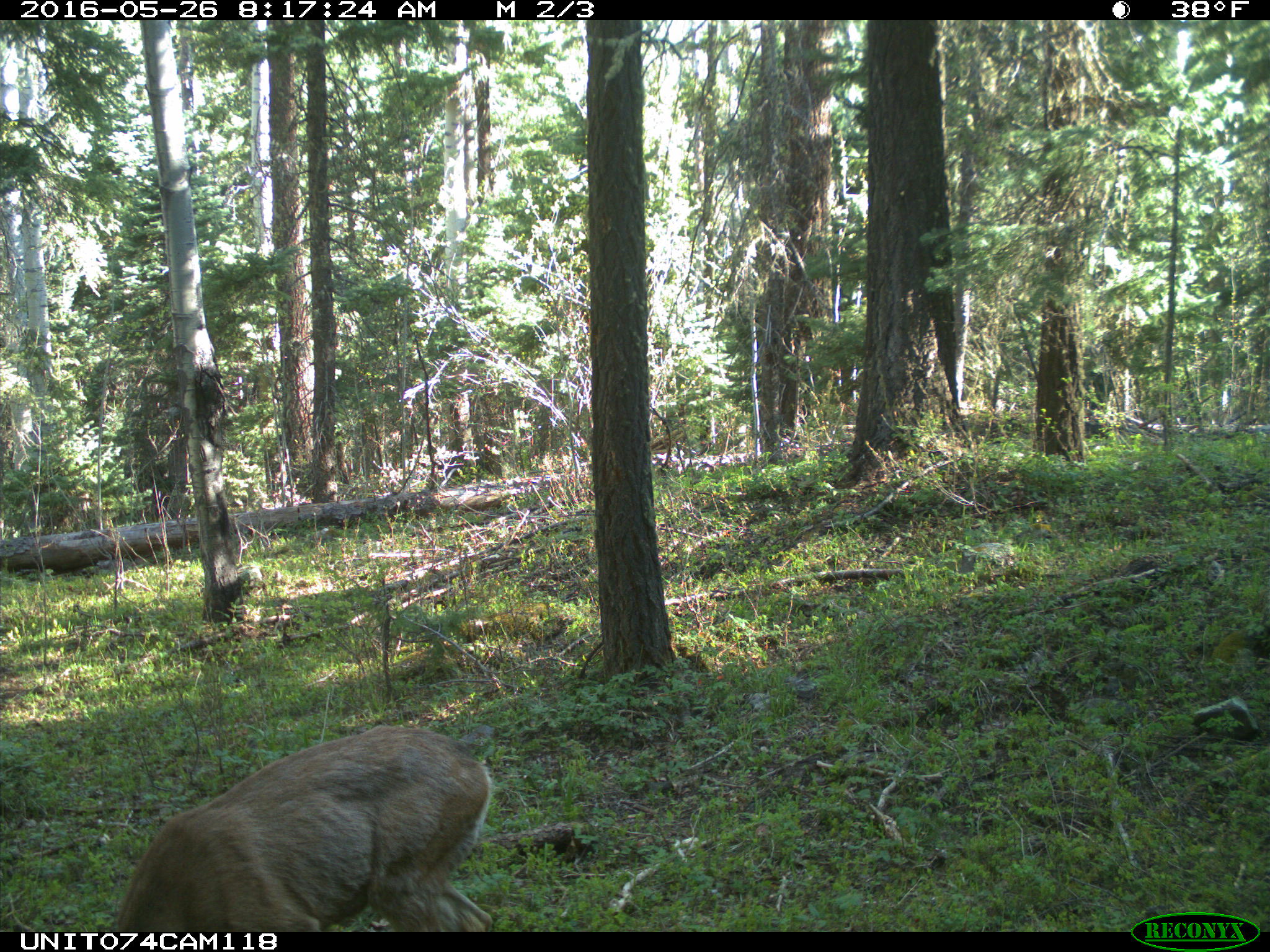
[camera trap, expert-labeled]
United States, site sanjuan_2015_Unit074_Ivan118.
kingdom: Animalia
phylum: Chordata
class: Mammalia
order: Artiodactyla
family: Cervidae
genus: Odocoileus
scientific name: Odocoileus hemionus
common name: mule deer